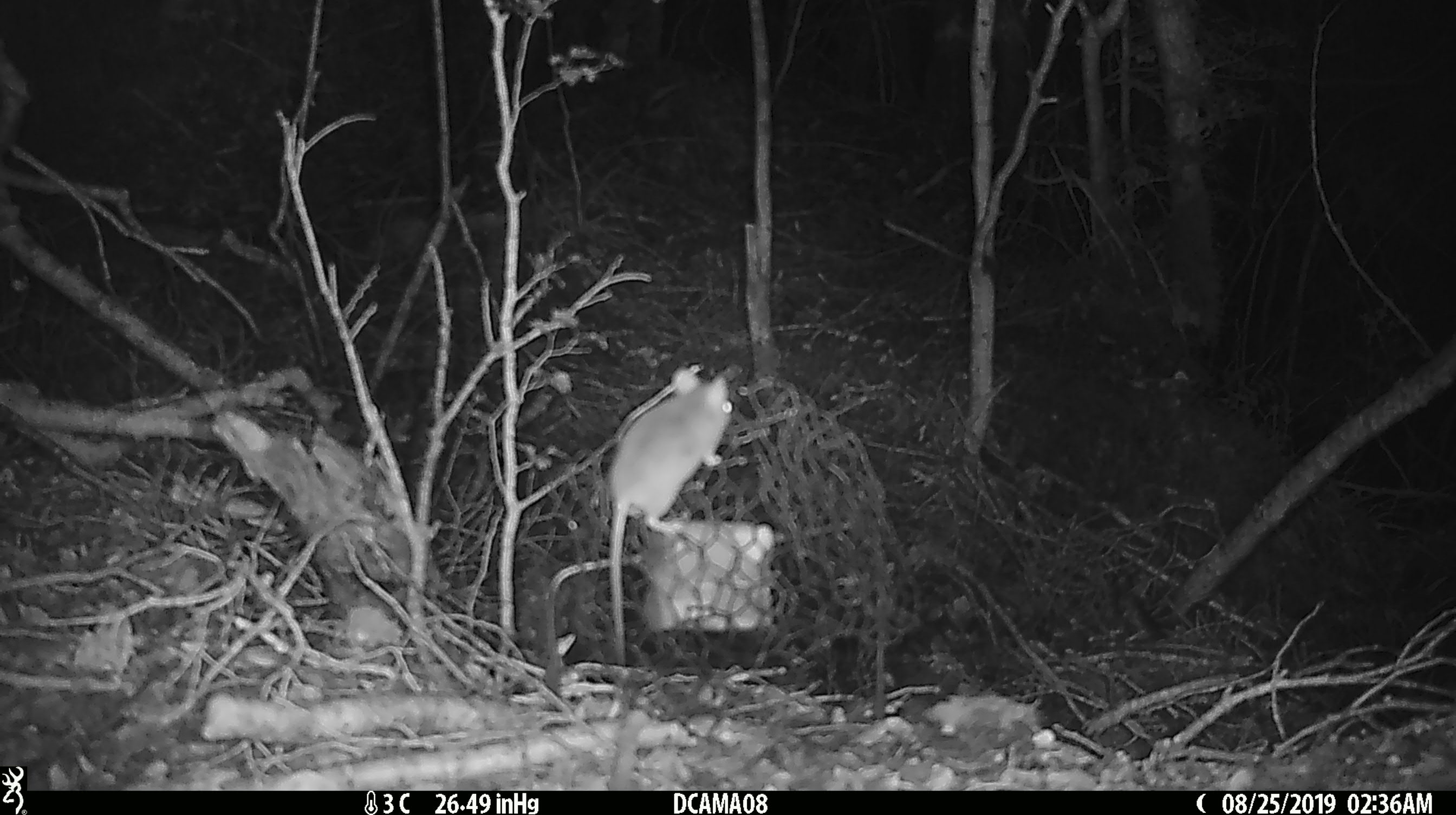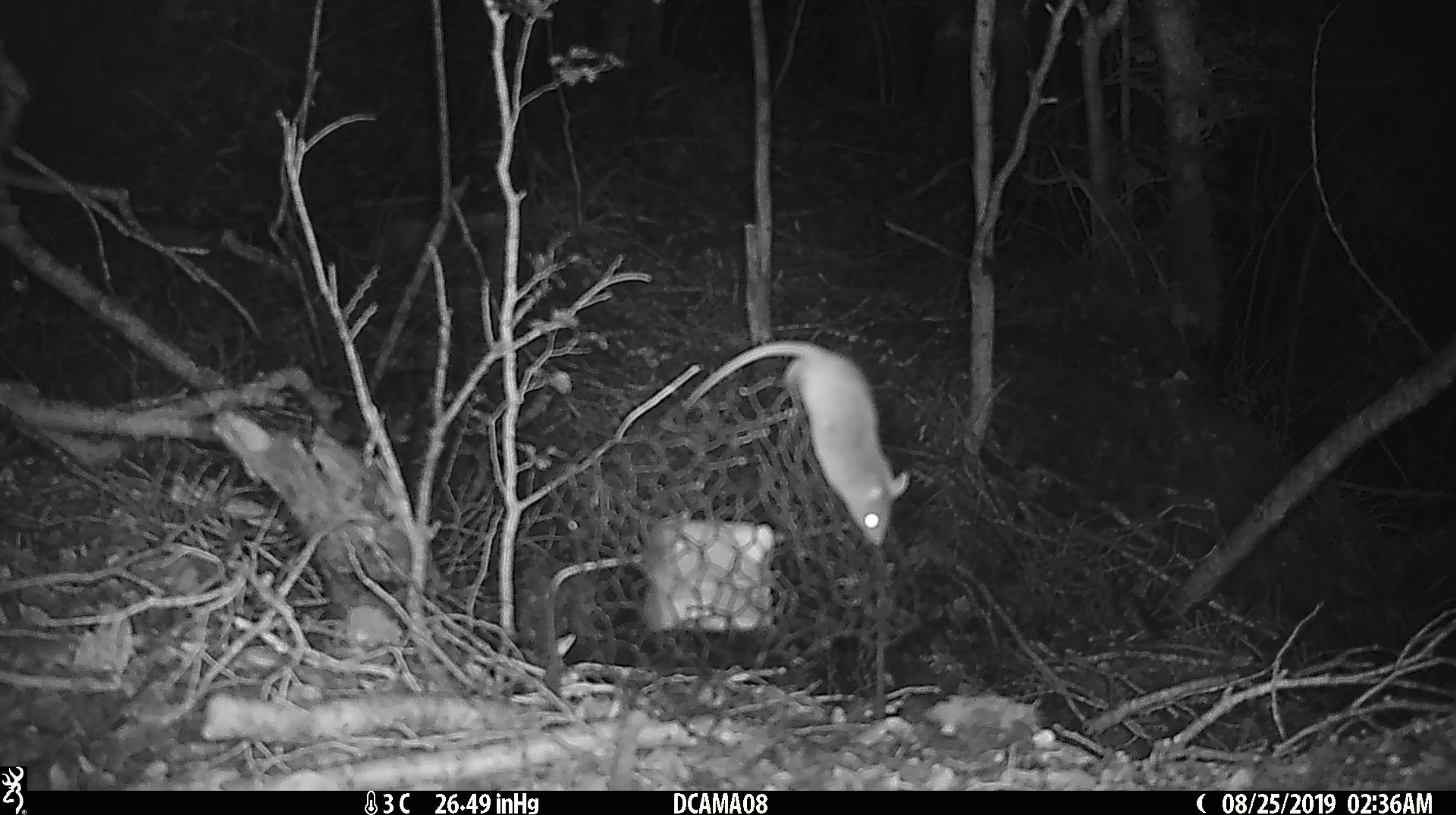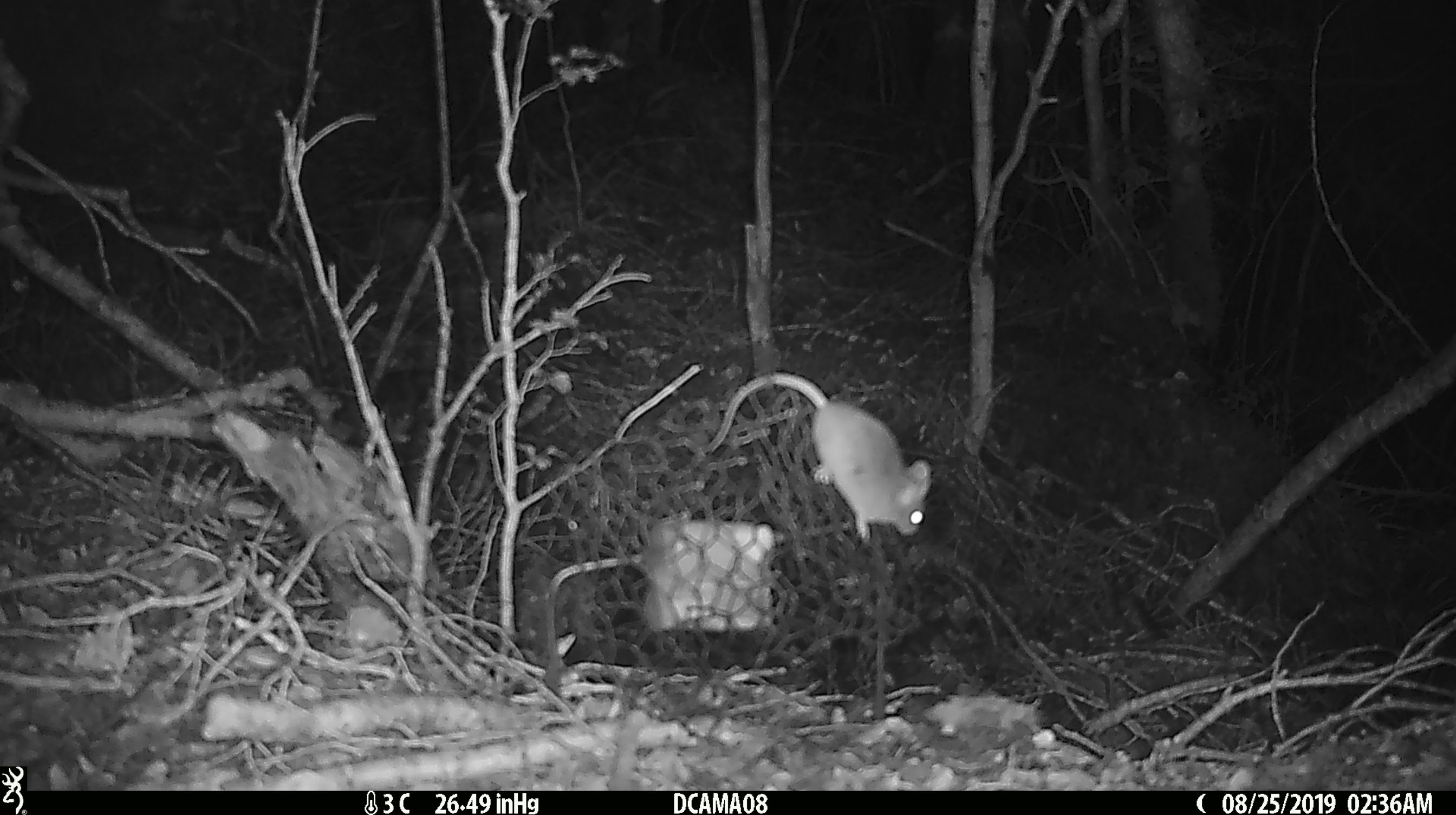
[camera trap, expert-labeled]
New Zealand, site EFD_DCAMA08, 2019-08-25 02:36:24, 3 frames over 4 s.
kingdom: Animalia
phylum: Chordata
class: Mammalia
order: Rodentia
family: Muridae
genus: Mus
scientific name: Mus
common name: mouse